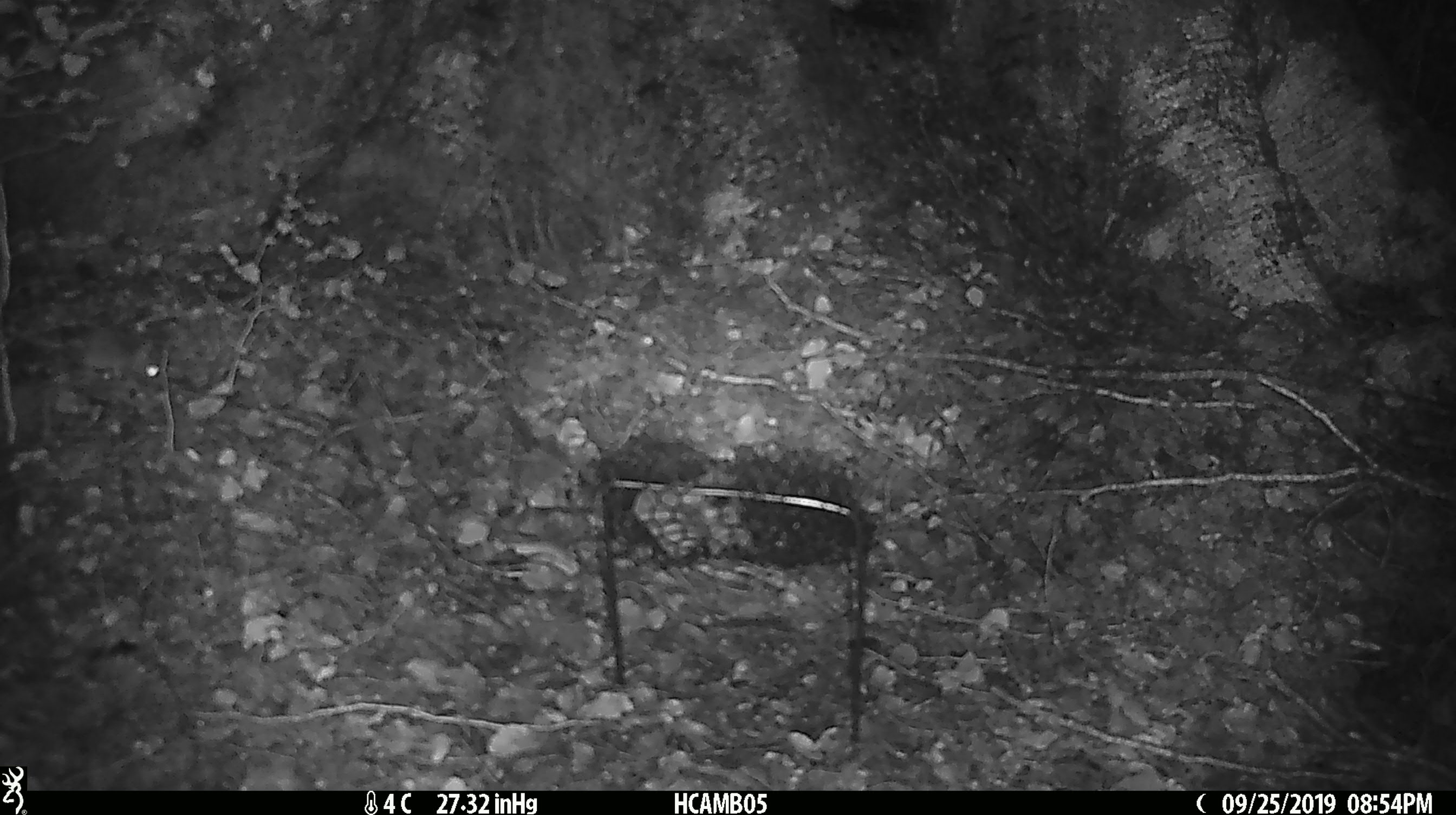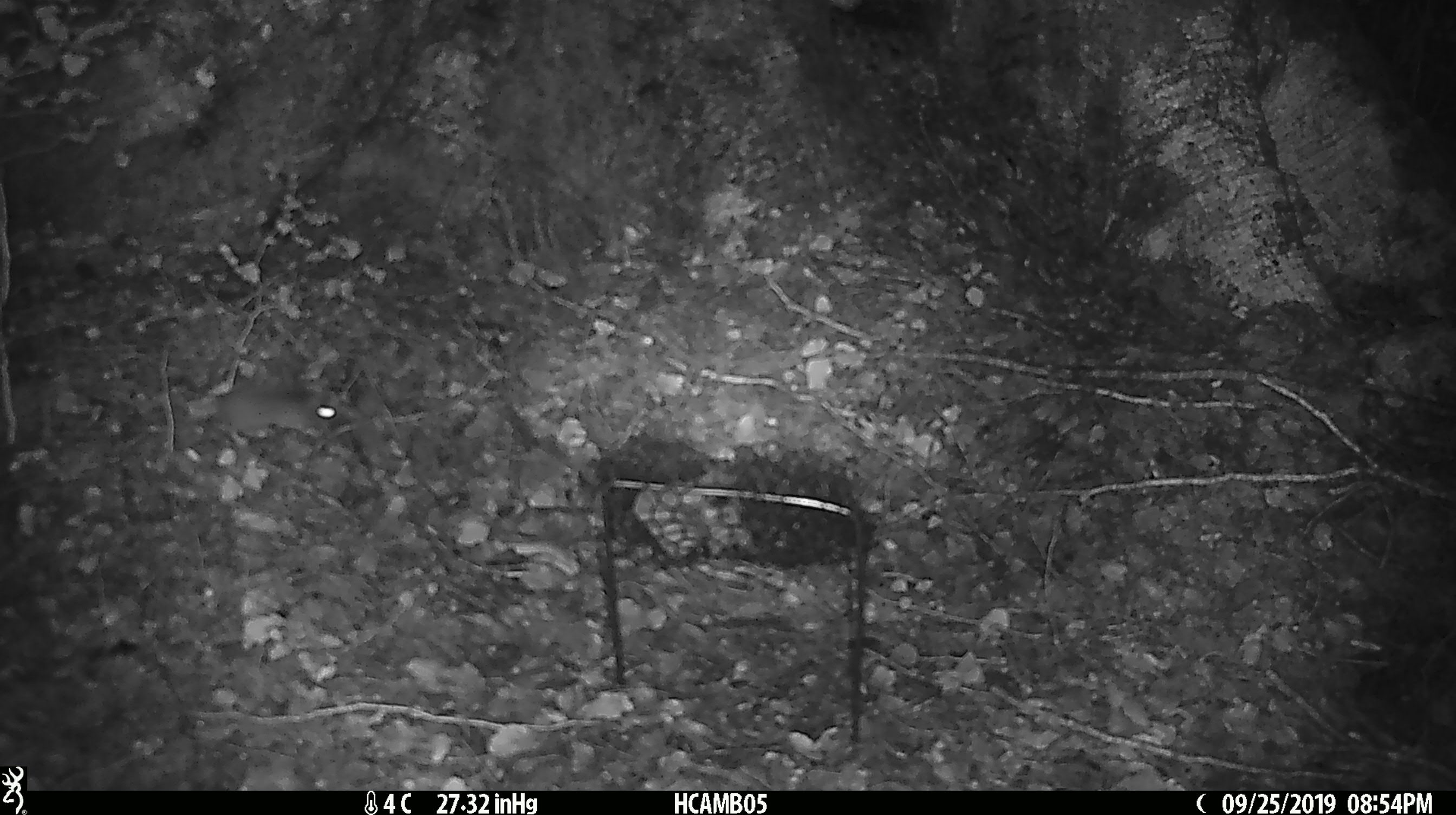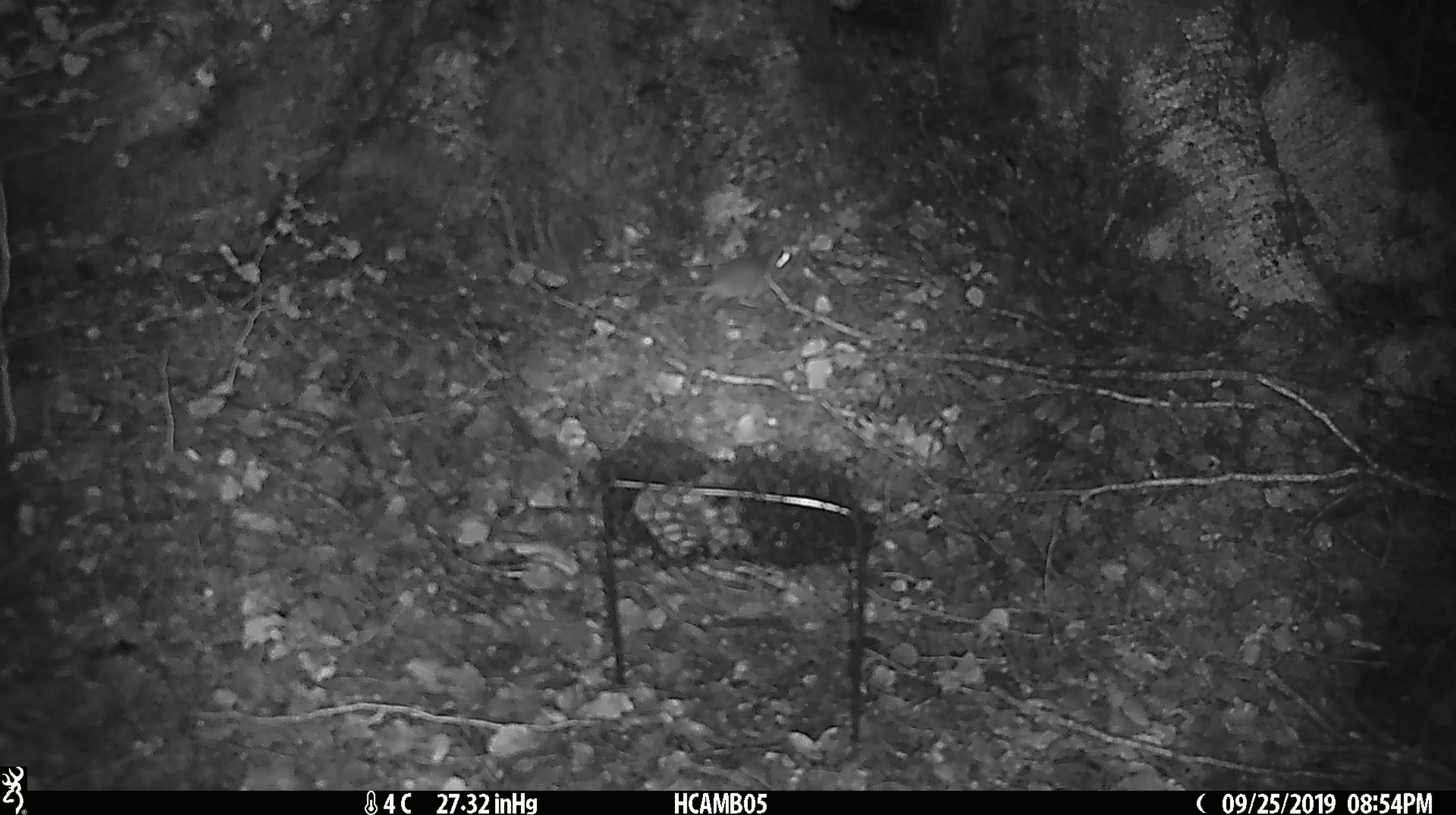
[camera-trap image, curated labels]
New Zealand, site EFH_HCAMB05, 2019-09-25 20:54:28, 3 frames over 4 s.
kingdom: Animalia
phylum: Chordata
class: Mammalia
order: Rodentia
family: Muridae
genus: Mus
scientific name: Mus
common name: mouse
Mouse (Mus).